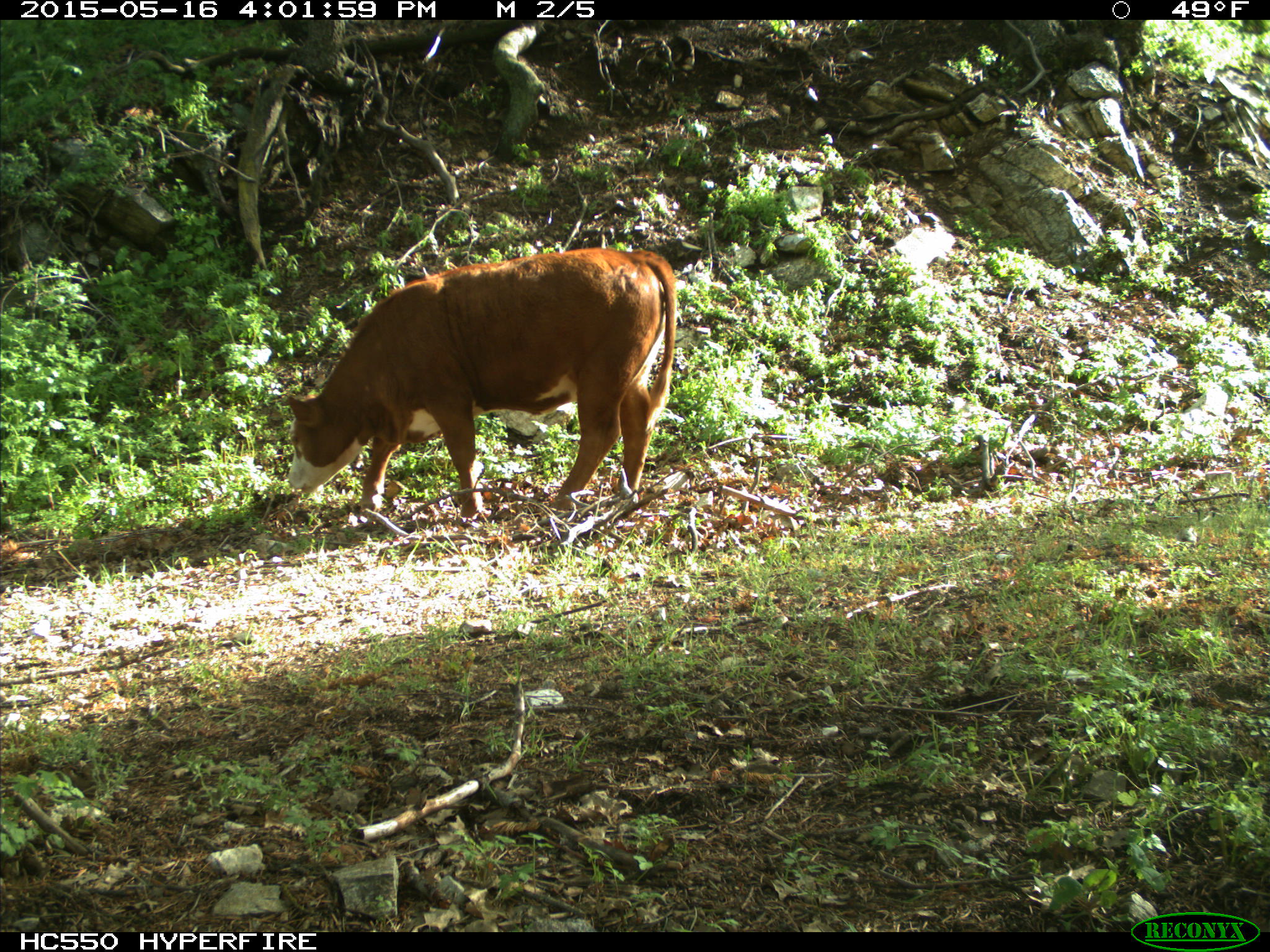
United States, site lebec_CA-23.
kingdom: Animalia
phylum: Chordata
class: Mammalia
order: Artiodactyla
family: Bovidae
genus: Bos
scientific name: Bos taurus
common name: domestic cow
Bos taurus (domestic cow).